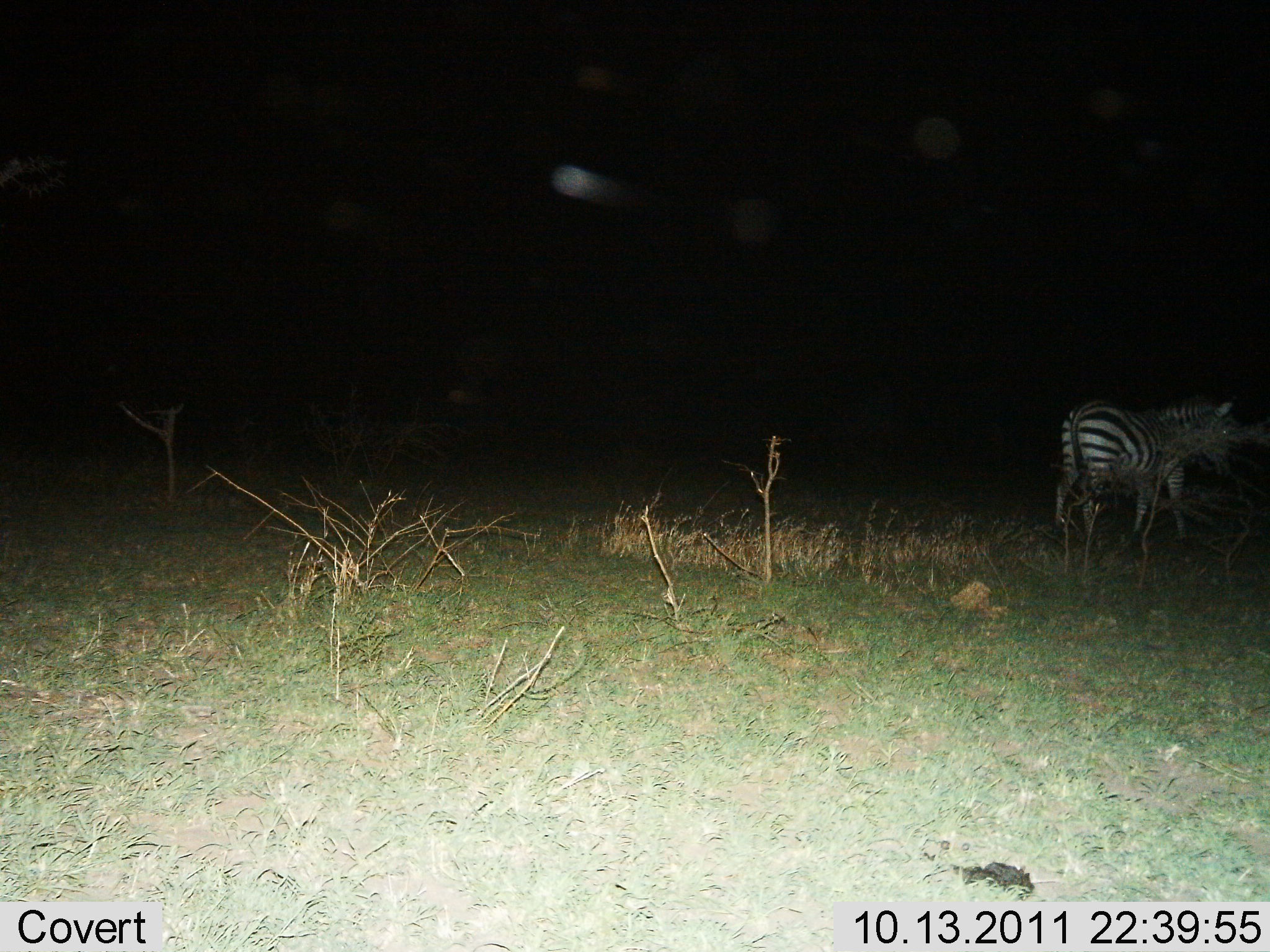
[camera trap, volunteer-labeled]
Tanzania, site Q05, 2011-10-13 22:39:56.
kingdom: Animalia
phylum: Chordata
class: Mammalia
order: Perissodactyla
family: Equidae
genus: Equus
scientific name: Equus quagga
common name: plains zebra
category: zebra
Zebra (plains zebra) (Equus quagga), count 1. Behavior (volunteer vote fractions): standing 83%, resting 0%, moving 17%, interacting 0%. Young present (vote fraction): 0%. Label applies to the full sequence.